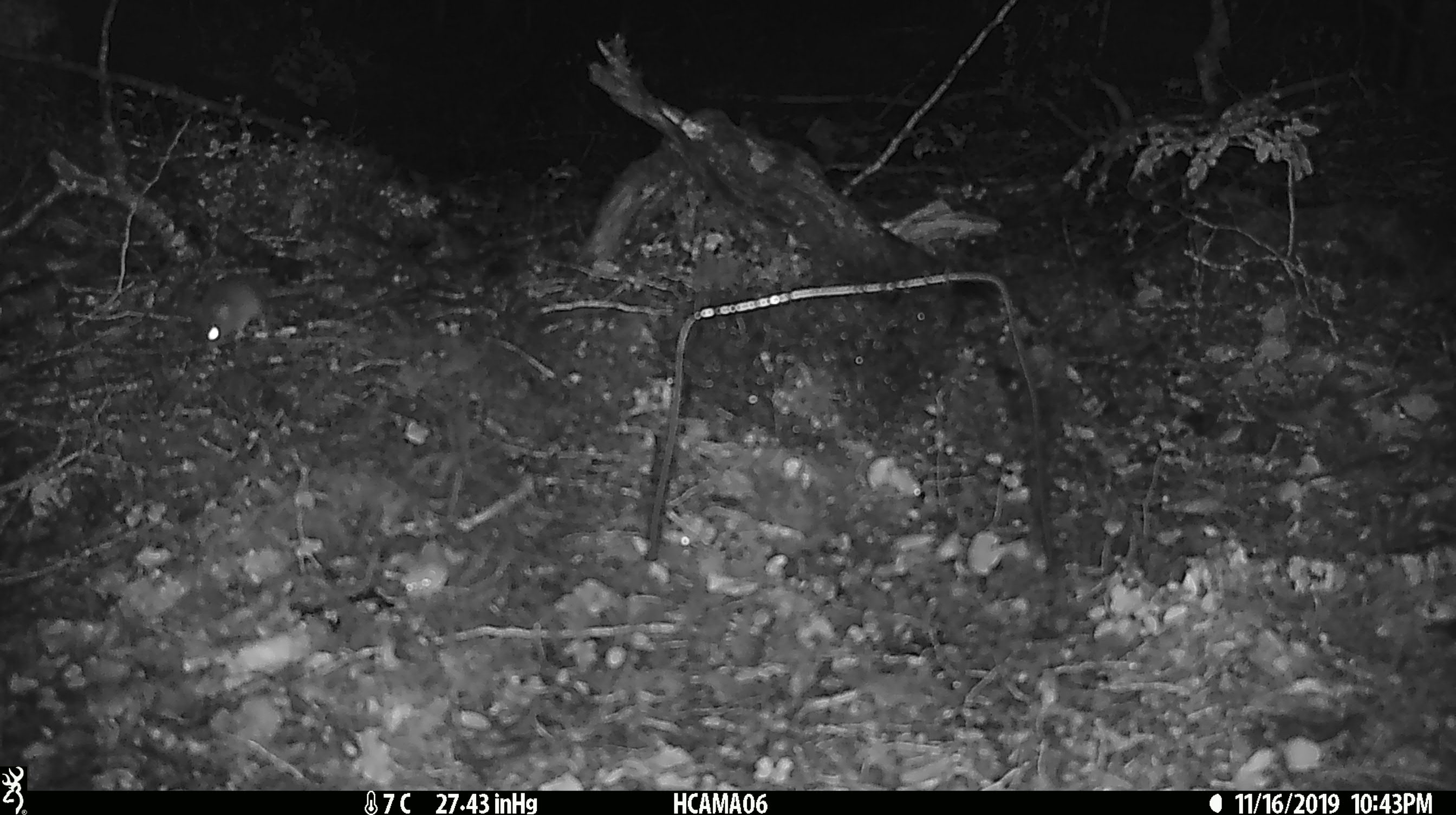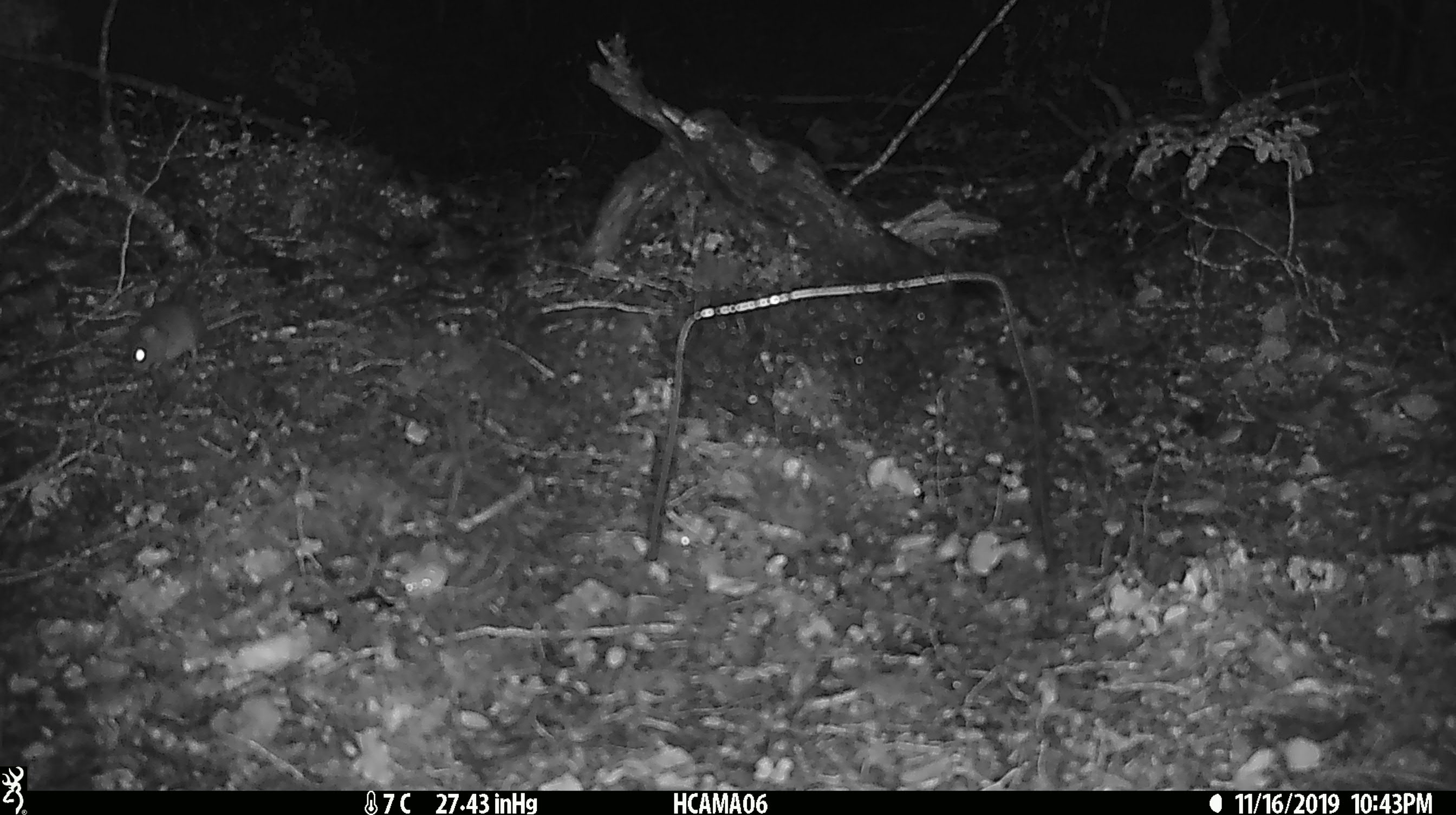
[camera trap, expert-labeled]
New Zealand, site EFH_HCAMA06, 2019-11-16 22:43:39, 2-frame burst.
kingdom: Animalia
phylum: Chordata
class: Mammalia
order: Rodentia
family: Muridae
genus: Mus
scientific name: Mus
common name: mouse